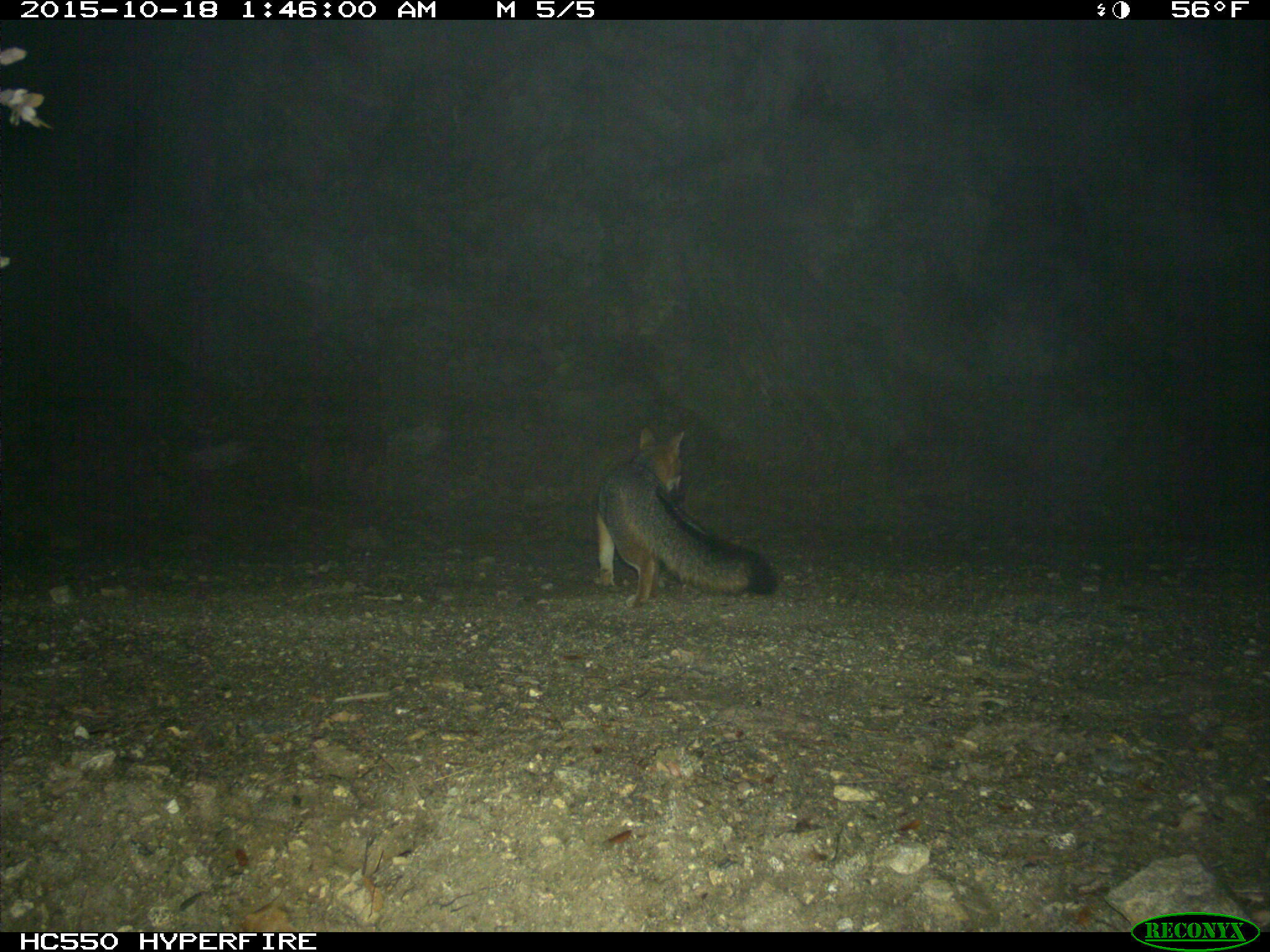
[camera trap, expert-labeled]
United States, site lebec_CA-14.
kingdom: Animalia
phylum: Chordata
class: Mammalia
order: Carnivora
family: Canidae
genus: Urocyon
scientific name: Urocyon cinereoargenteus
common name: gray fox